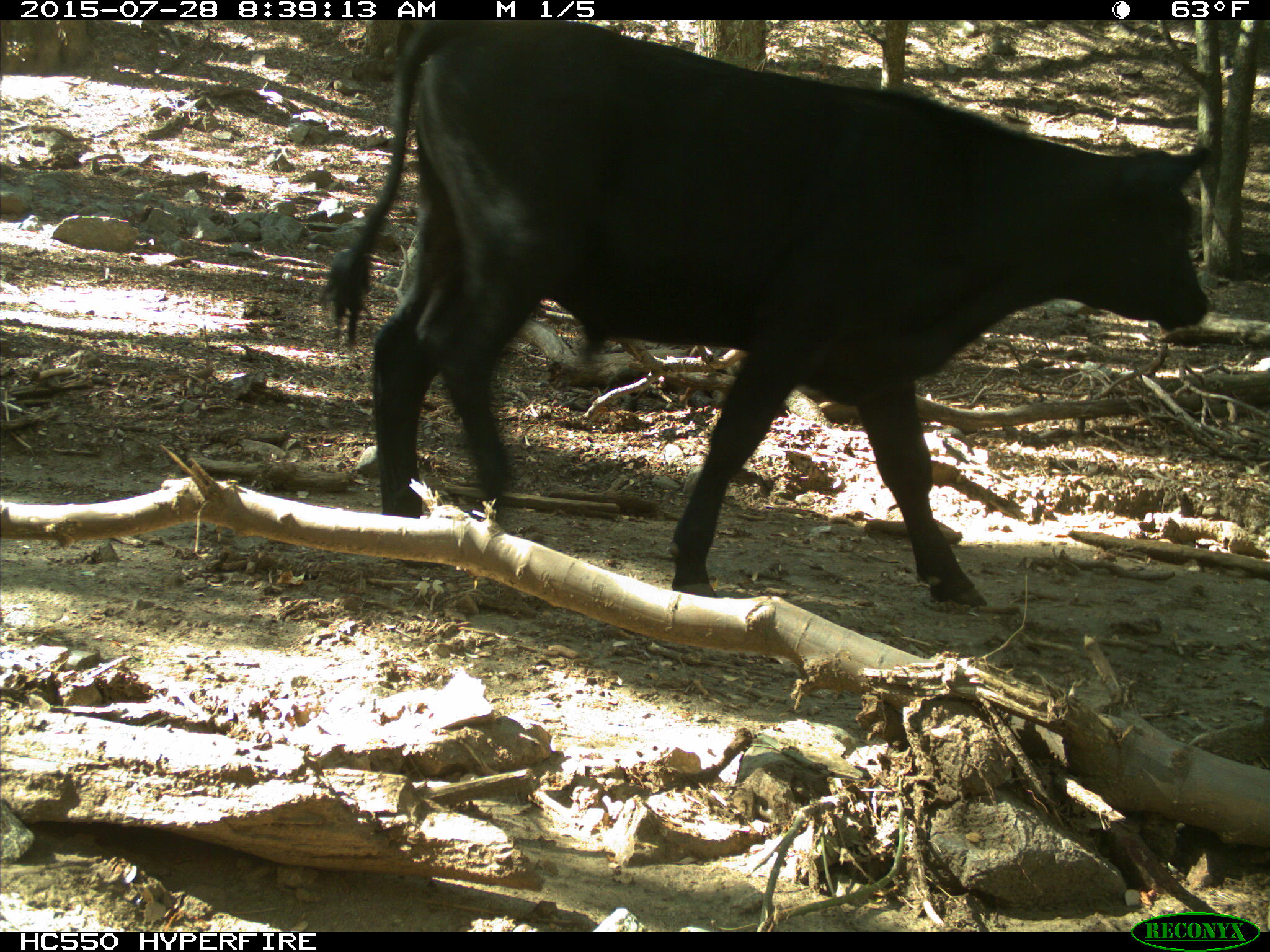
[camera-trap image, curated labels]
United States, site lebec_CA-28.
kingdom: Animalia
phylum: Chordata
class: Mammalia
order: Artiodactyla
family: Bovidae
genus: Bos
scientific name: Bos taurus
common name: domestic cow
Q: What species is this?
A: Bos taurus (domestic cow).